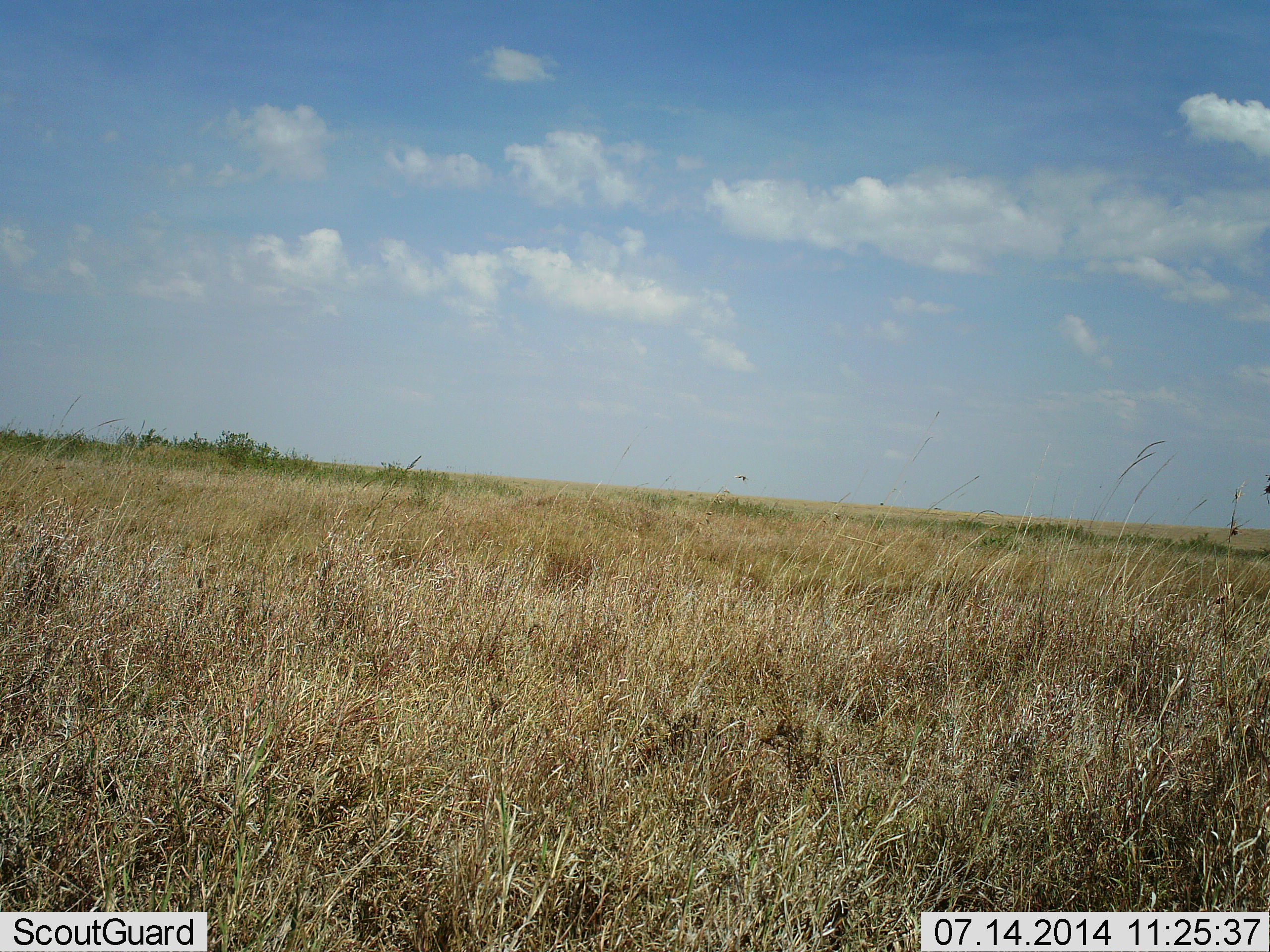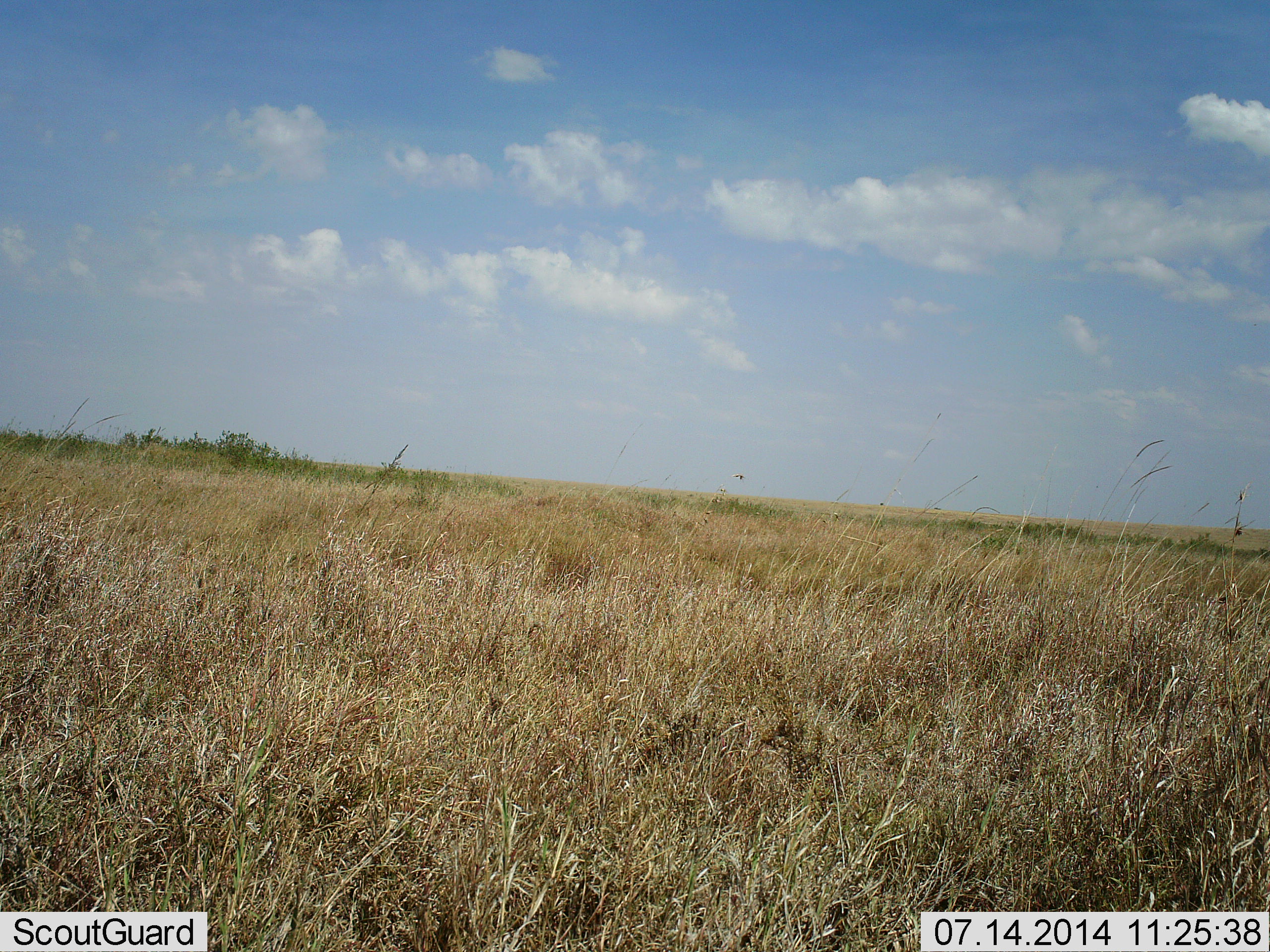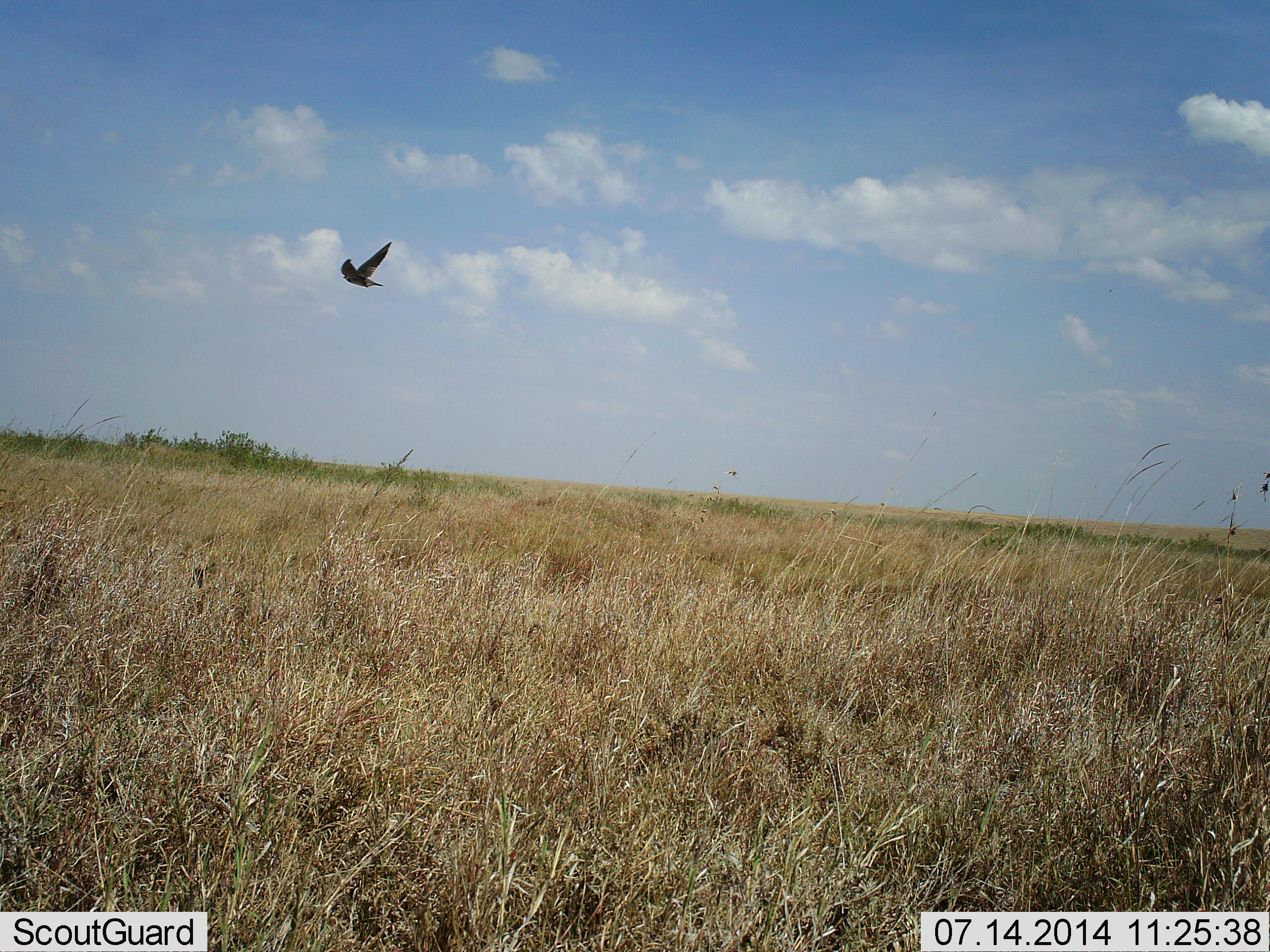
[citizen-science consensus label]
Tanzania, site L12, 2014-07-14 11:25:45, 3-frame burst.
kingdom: Animalia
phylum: Chordata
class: Aves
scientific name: Aves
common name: bird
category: otherbird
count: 1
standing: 0%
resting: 0%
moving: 100%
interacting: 0%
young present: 0%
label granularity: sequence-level